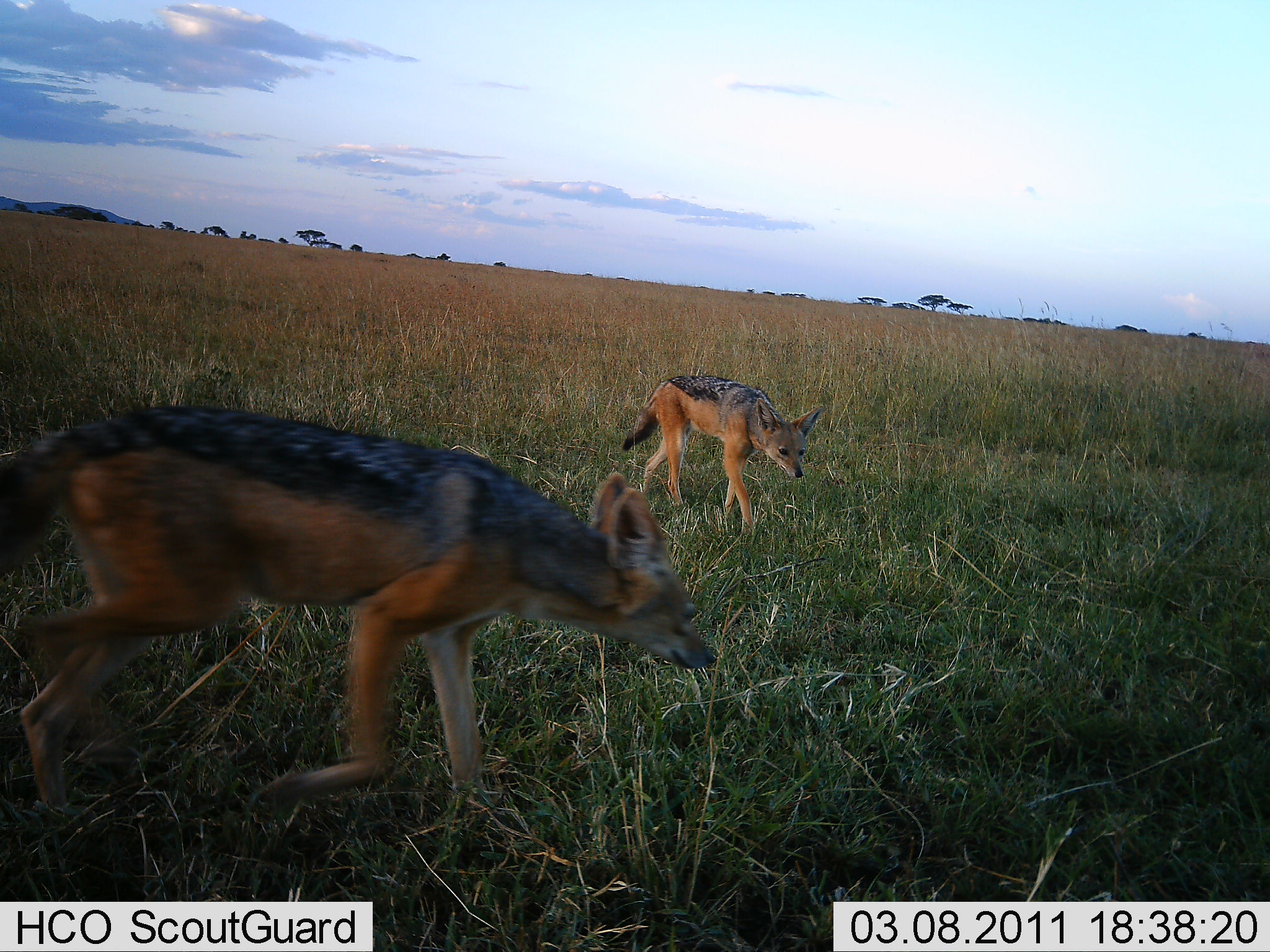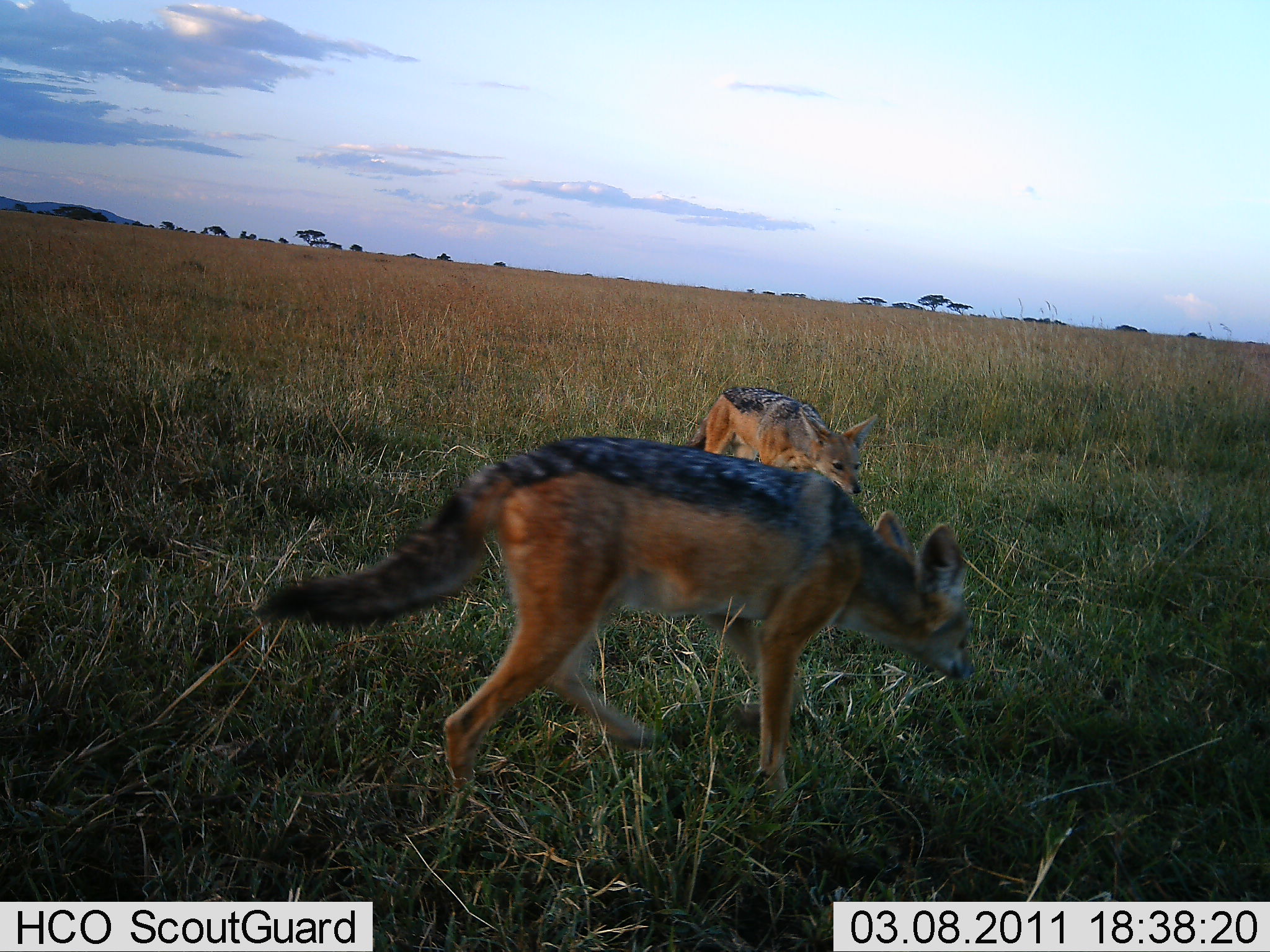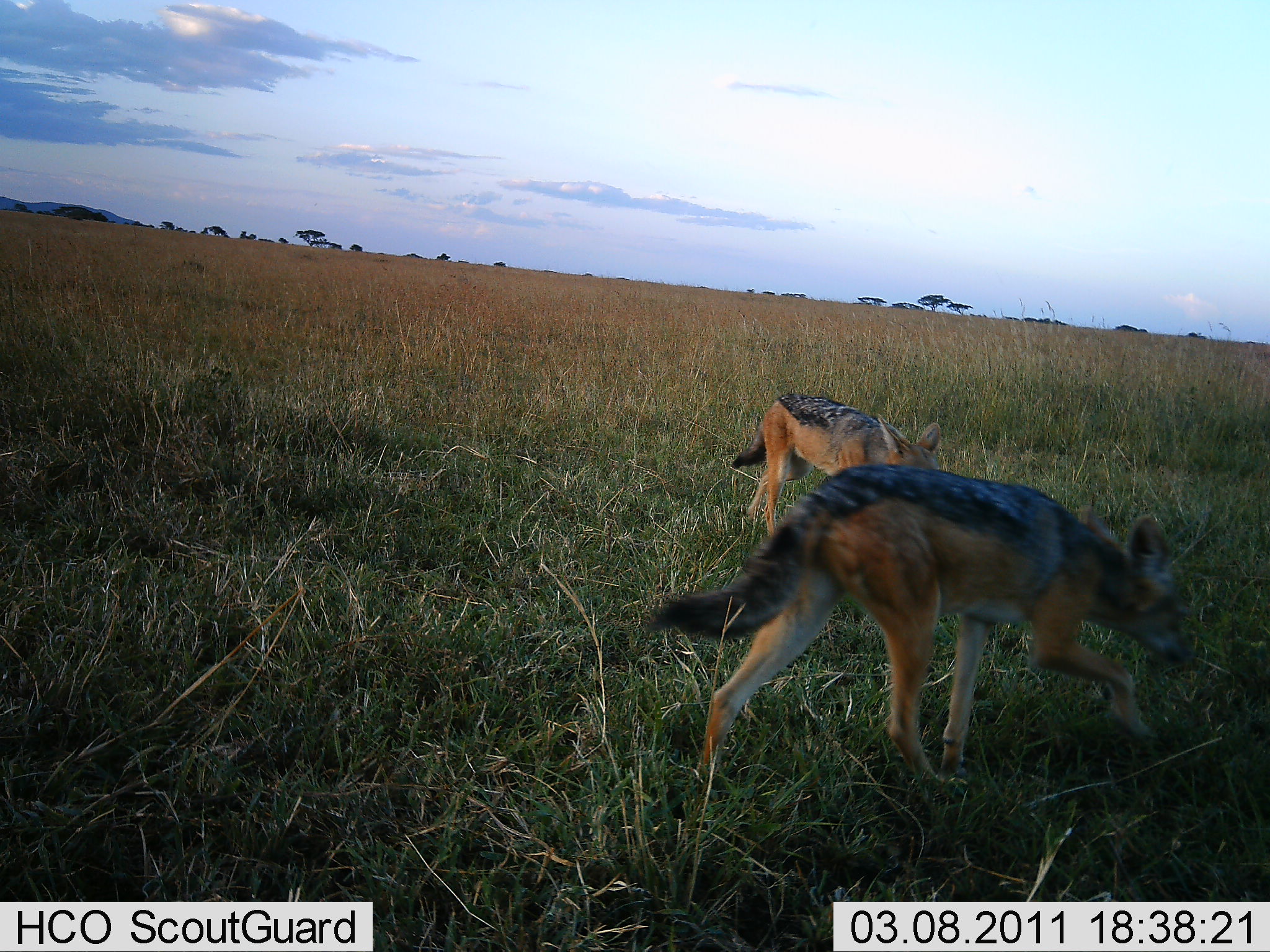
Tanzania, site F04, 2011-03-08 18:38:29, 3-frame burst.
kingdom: Animalia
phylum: Chordata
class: Mammalia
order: Carnivora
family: Canidae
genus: Lupulella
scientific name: Lupulella mesomelas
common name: black-backed jackal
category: jackal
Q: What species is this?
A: Jackal (black-backed jackal) (Lupulella mesomelas).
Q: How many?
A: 2.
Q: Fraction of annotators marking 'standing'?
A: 10%.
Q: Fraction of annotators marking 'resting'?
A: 0%.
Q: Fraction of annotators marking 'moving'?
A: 90%.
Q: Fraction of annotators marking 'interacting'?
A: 0%.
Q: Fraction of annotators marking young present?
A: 0%.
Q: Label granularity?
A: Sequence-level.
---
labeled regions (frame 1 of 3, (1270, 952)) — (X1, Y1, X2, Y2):
animal: (0, 389, 724, 870); (619, 371, 825, 537)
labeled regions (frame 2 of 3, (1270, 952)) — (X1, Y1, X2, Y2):
animal: (251, 430, 984, 826); (678, 385, 881, 505)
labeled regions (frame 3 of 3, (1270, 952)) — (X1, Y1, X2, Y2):
animal: (636, 457, 1204, 812); (726, 389, 951, 567)